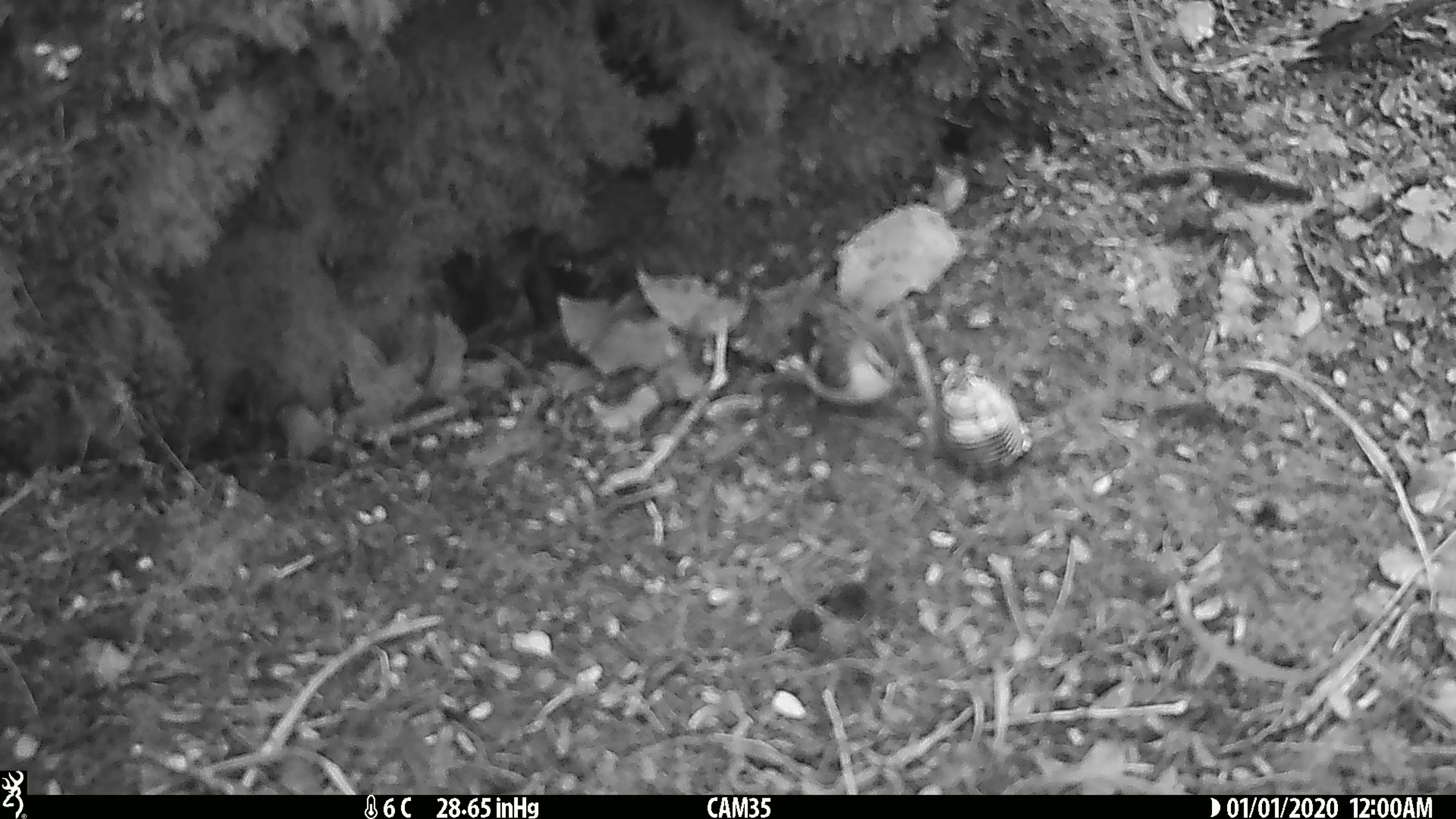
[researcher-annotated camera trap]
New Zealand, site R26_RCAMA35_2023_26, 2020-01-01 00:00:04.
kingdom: Animalia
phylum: Chordata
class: Aves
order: Passeriformes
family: Acanthisittidae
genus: Acanthisitta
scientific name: Acanthisitta chloris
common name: rifleman